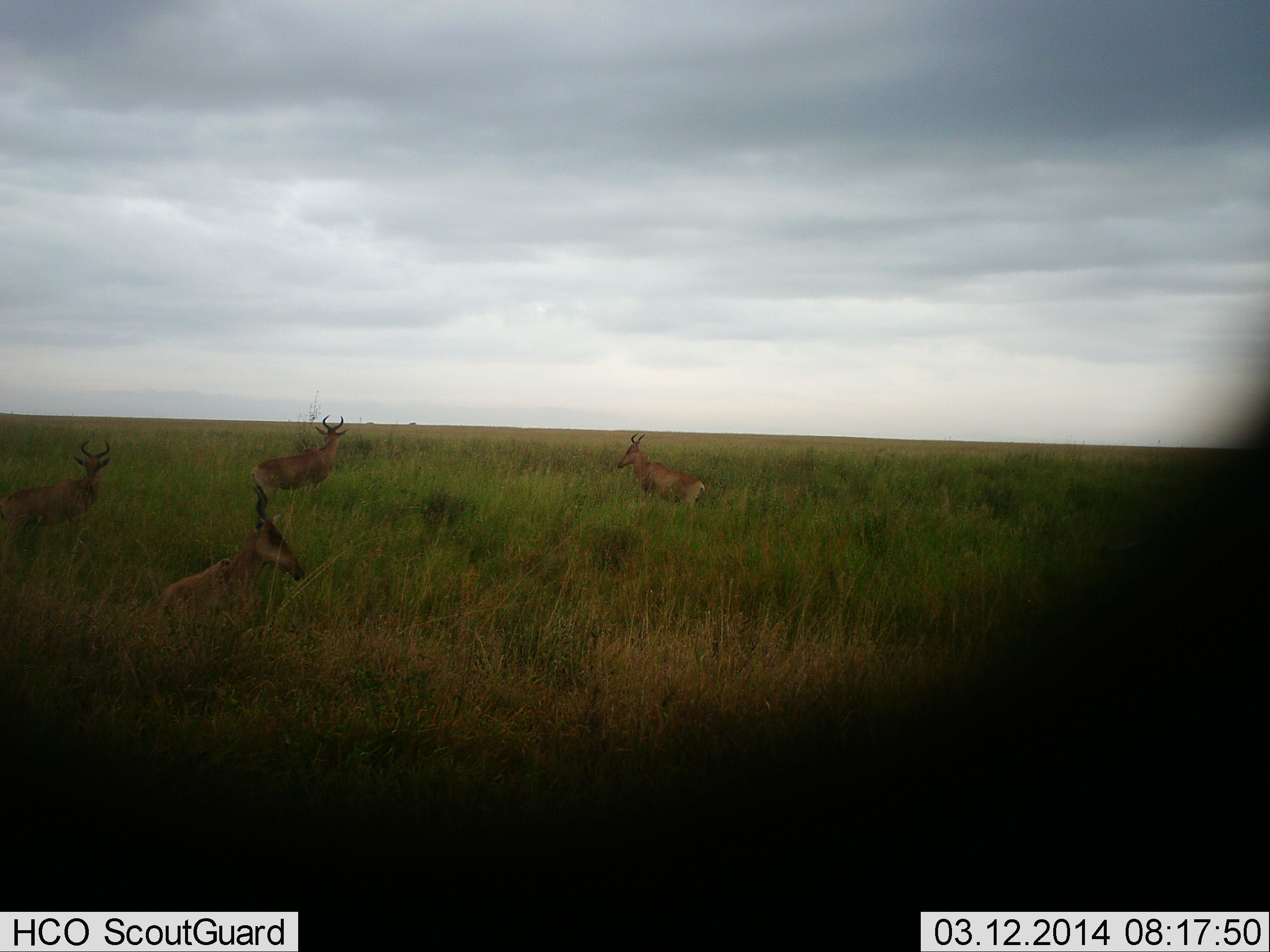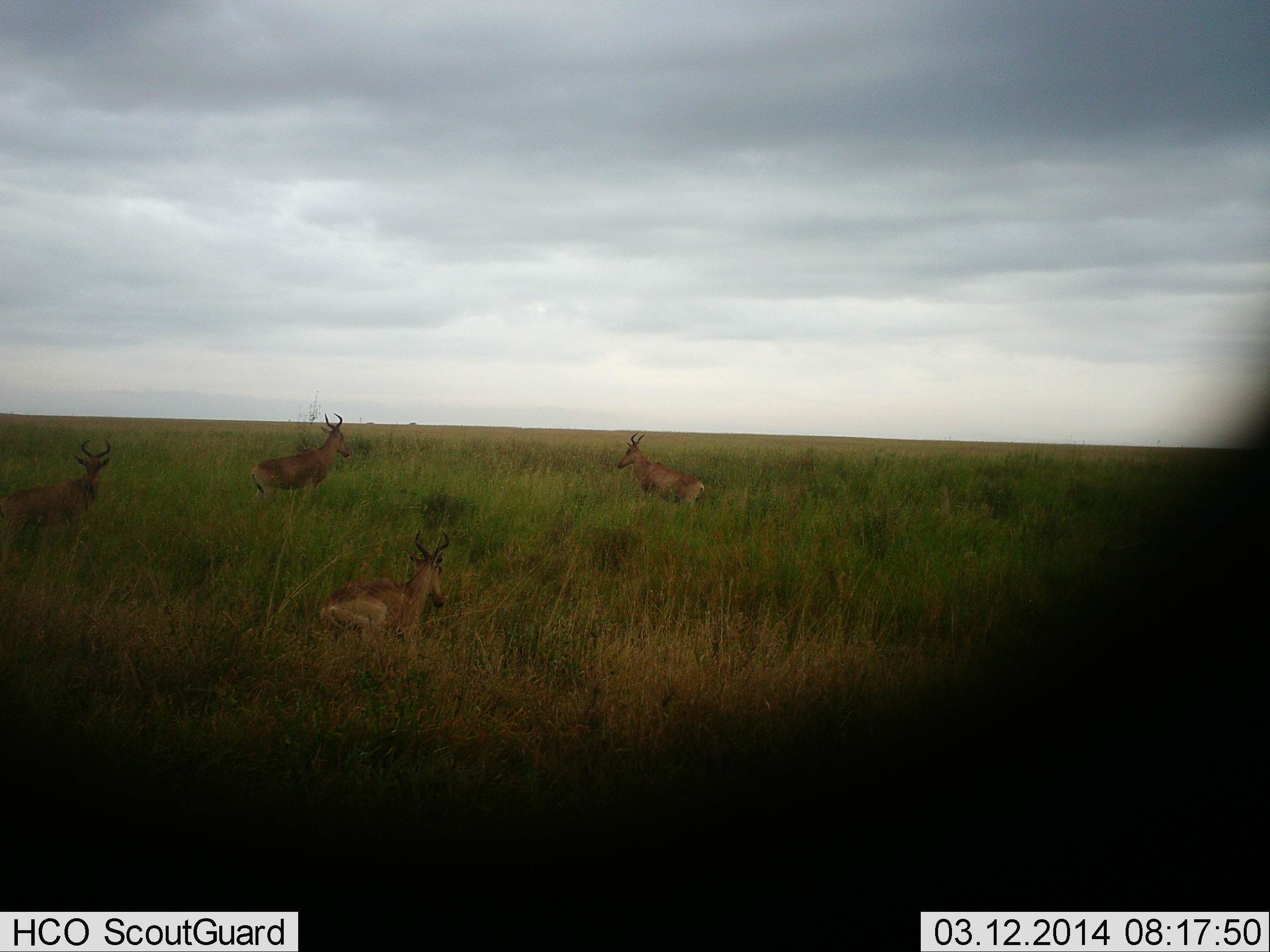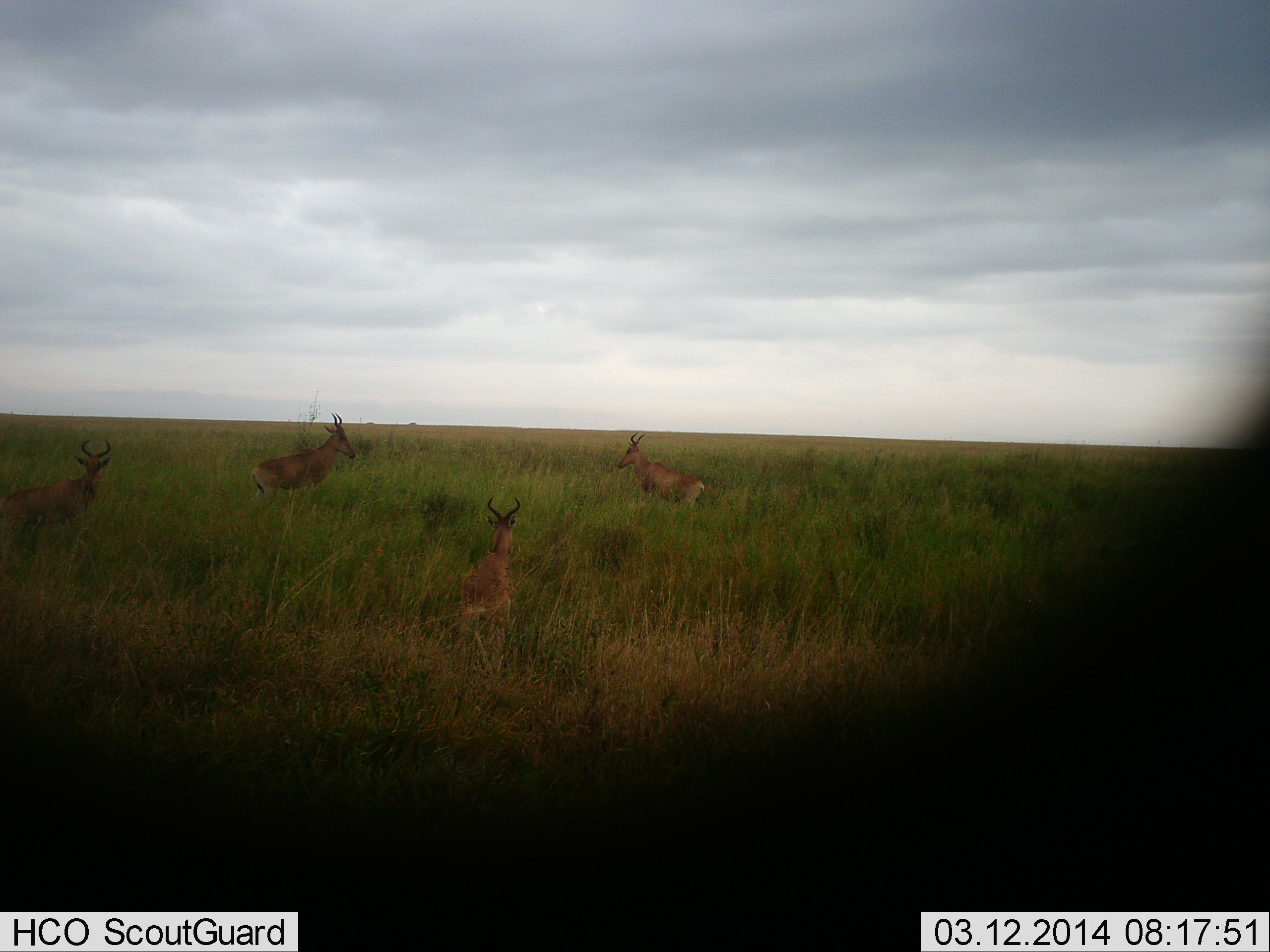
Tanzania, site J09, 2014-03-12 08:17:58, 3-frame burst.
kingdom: Animalia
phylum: Chordata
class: Mammalia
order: Artiodactyla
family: Bovidae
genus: Alcelaphus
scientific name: Alcelaphus buselaphus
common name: hartebeest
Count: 4.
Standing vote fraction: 90%.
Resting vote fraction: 30%.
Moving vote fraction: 80%.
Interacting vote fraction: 0%.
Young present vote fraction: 0%.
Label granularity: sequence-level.